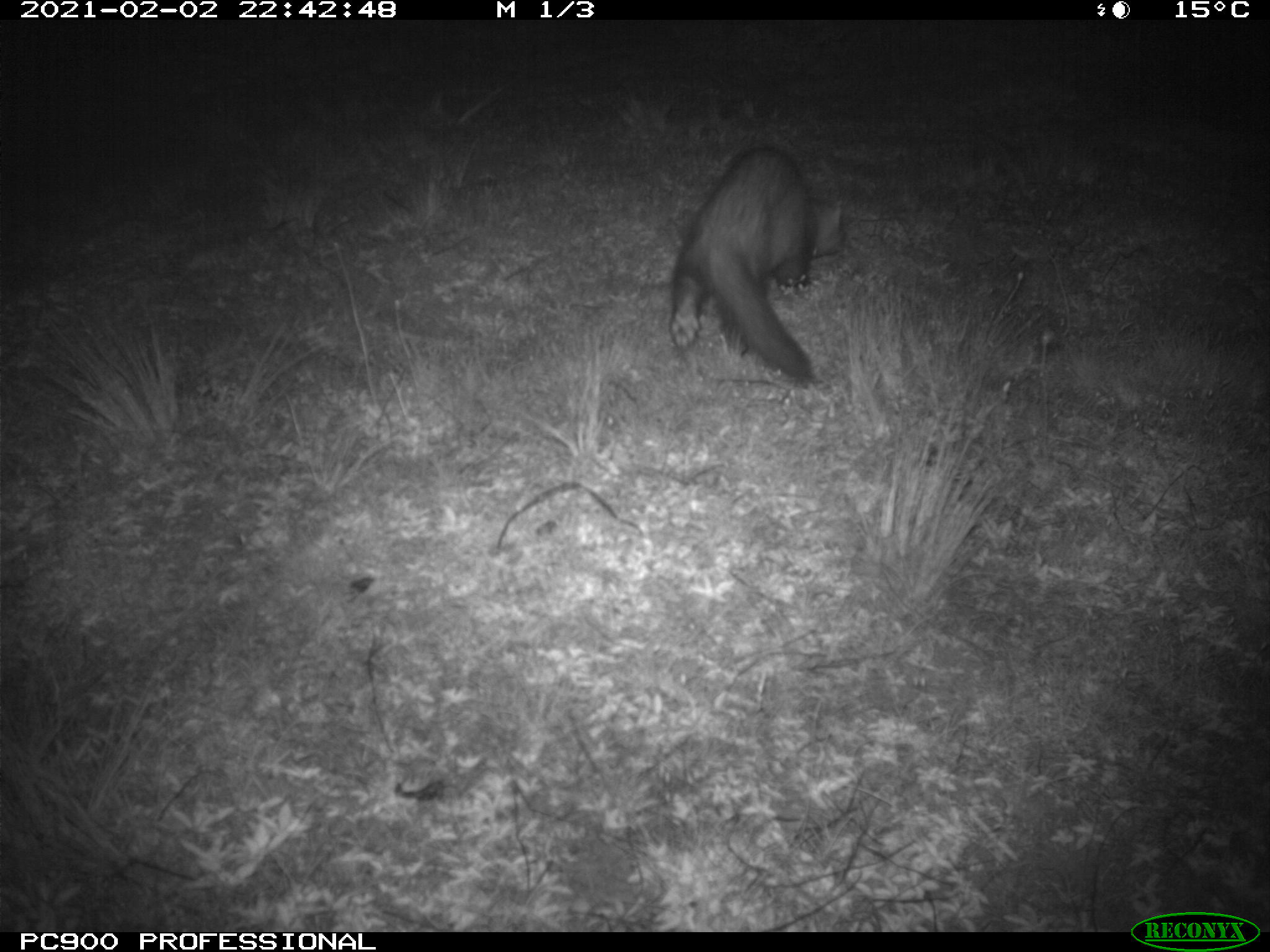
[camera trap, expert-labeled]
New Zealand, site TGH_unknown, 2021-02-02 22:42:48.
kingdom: Animalia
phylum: Chordata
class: Mammalia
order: Carnivora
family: Mustelidae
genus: Mustela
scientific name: Mustela furo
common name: ferret